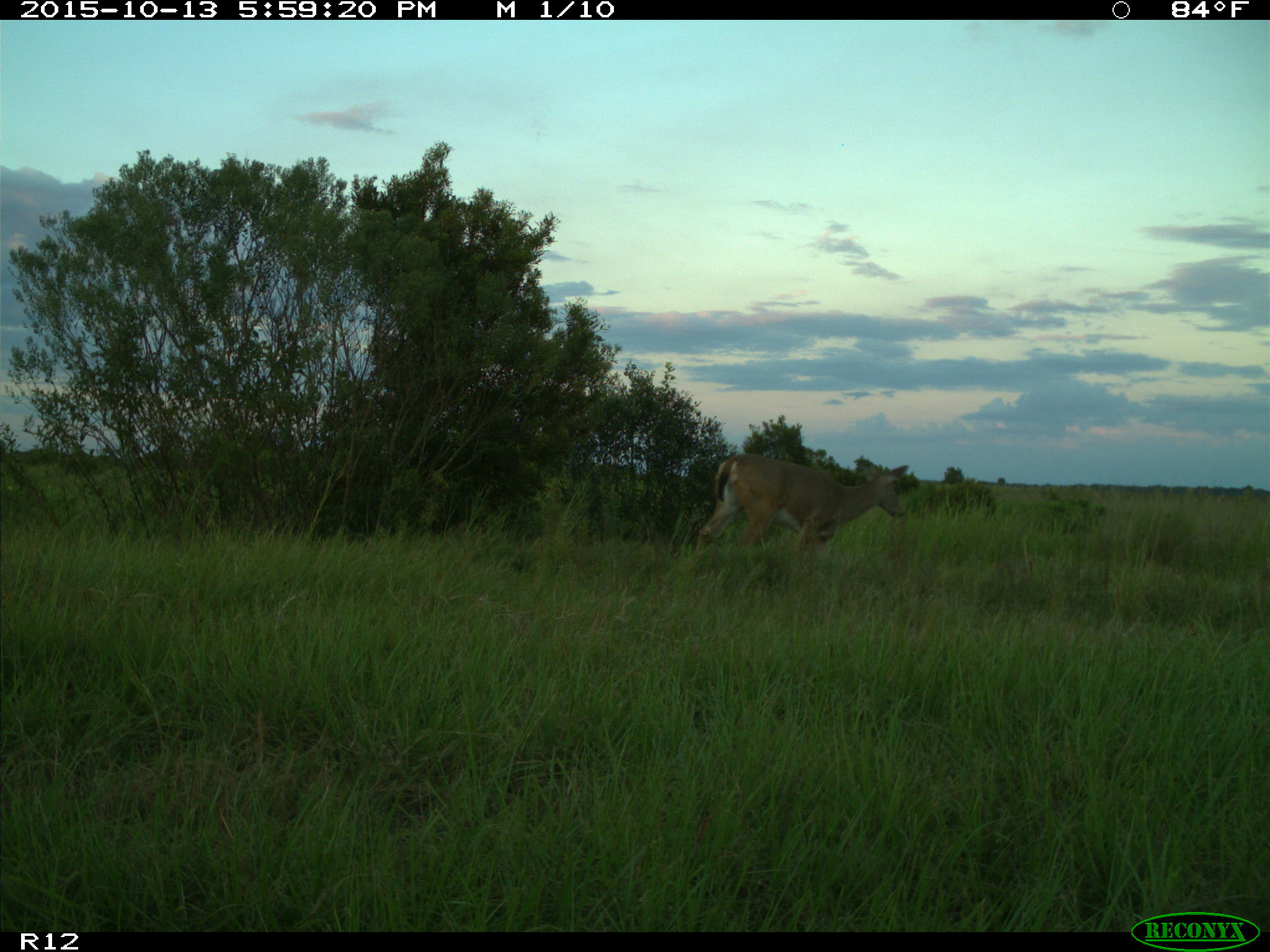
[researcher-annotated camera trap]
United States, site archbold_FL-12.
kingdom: Animalia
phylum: Chordata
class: Mammalia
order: Artiodactyla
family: Cervidae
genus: Odocoileus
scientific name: Odocoileus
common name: deer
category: unidentified deer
Unidentified deer (deer) (Odocoileus).